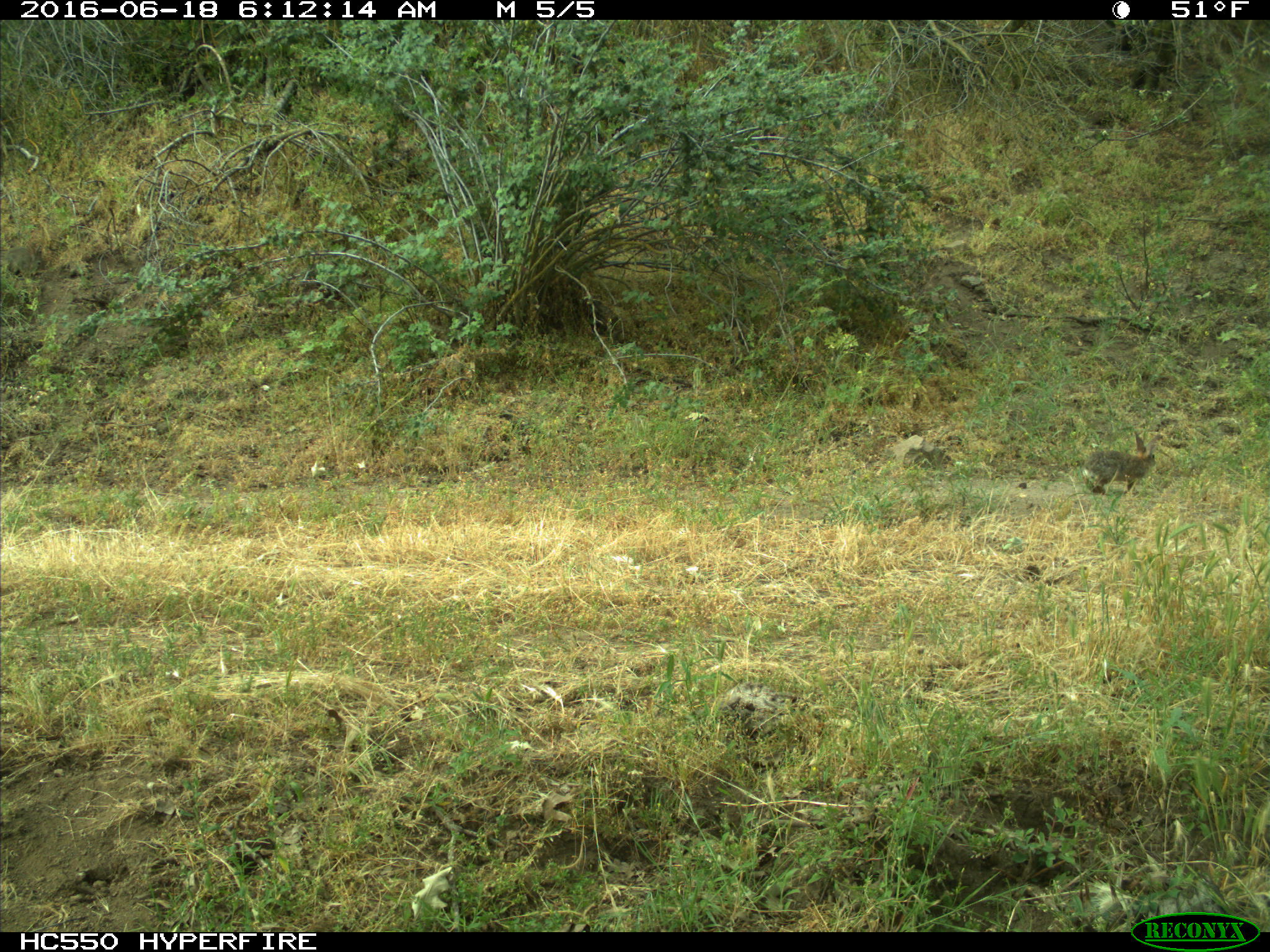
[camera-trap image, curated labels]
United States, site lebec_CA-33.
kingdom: Animalia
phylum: Chordata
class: Mammalia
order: Lagomorpha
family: Leporidae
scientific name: Leporidae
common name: rabbits and hares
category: unidentified rabbit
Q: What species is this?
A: Unidentified rabbit (rabbits and hares) (Leporidae).